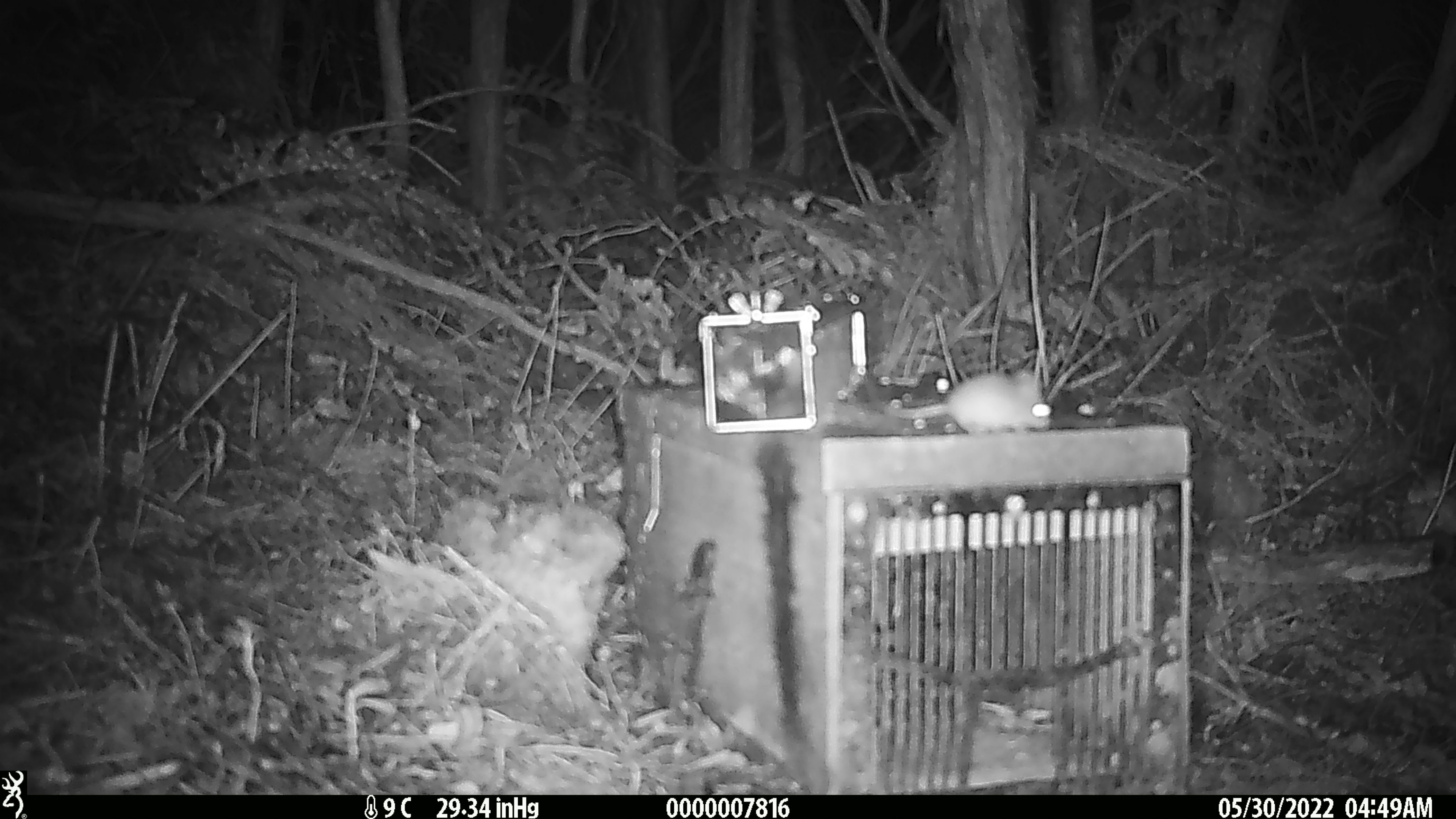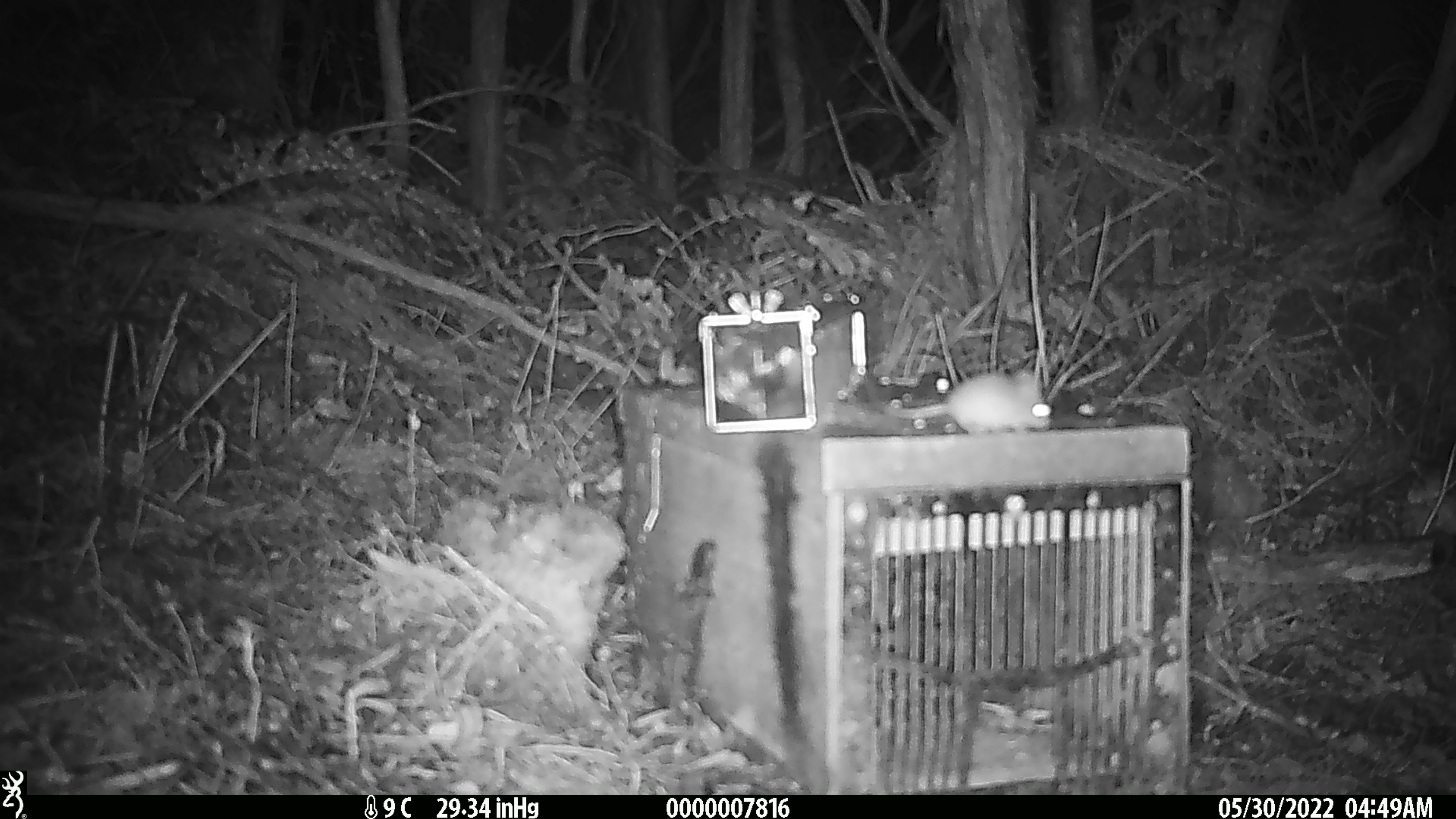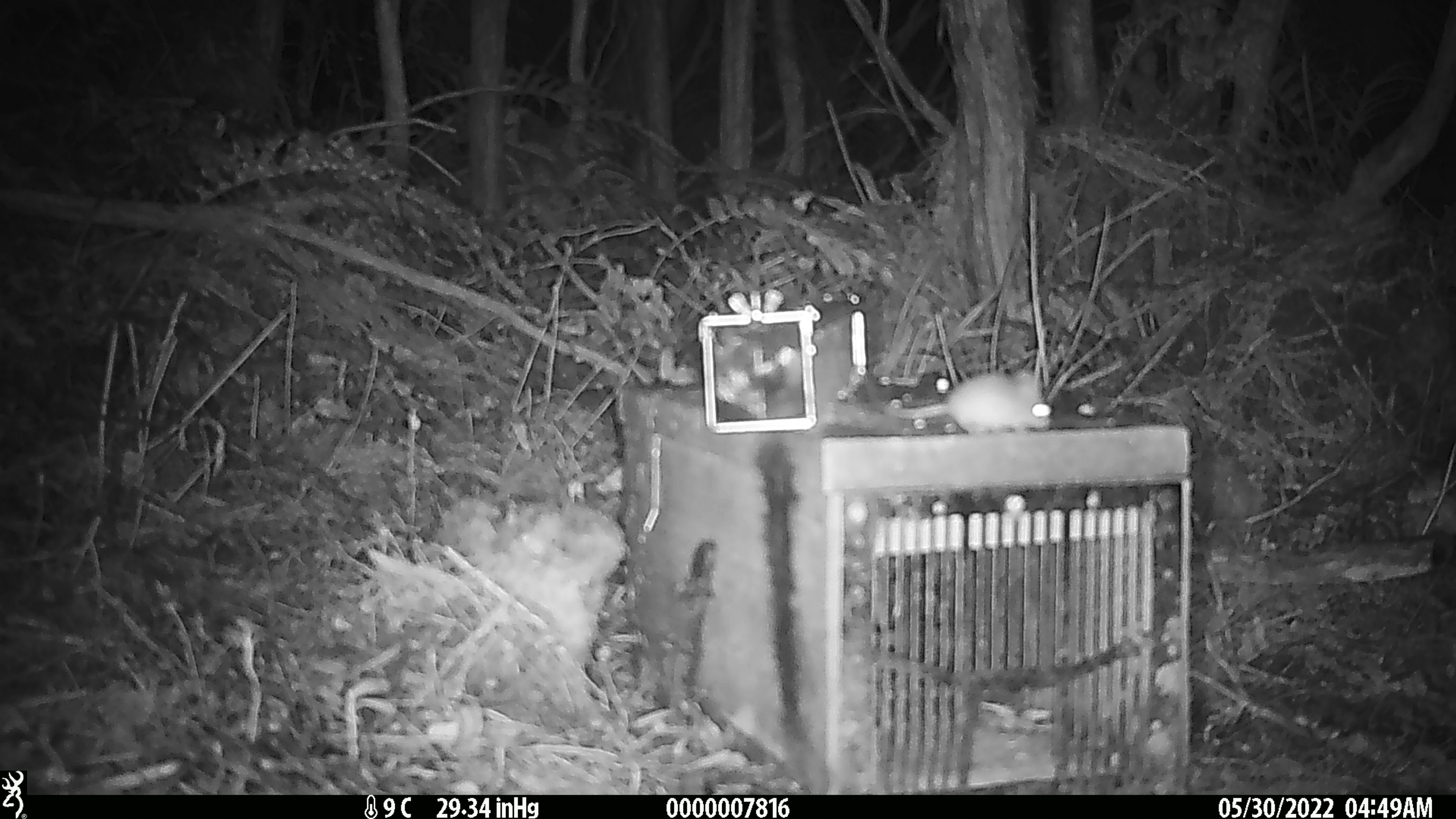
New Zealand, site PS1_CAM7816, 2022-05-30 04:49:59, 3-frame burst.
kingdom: Animalia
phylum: Chordata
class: Mammalia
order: Rodentia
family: Muridae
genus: Mus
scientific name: Mus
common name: mouse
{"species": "mouse (Mus)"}